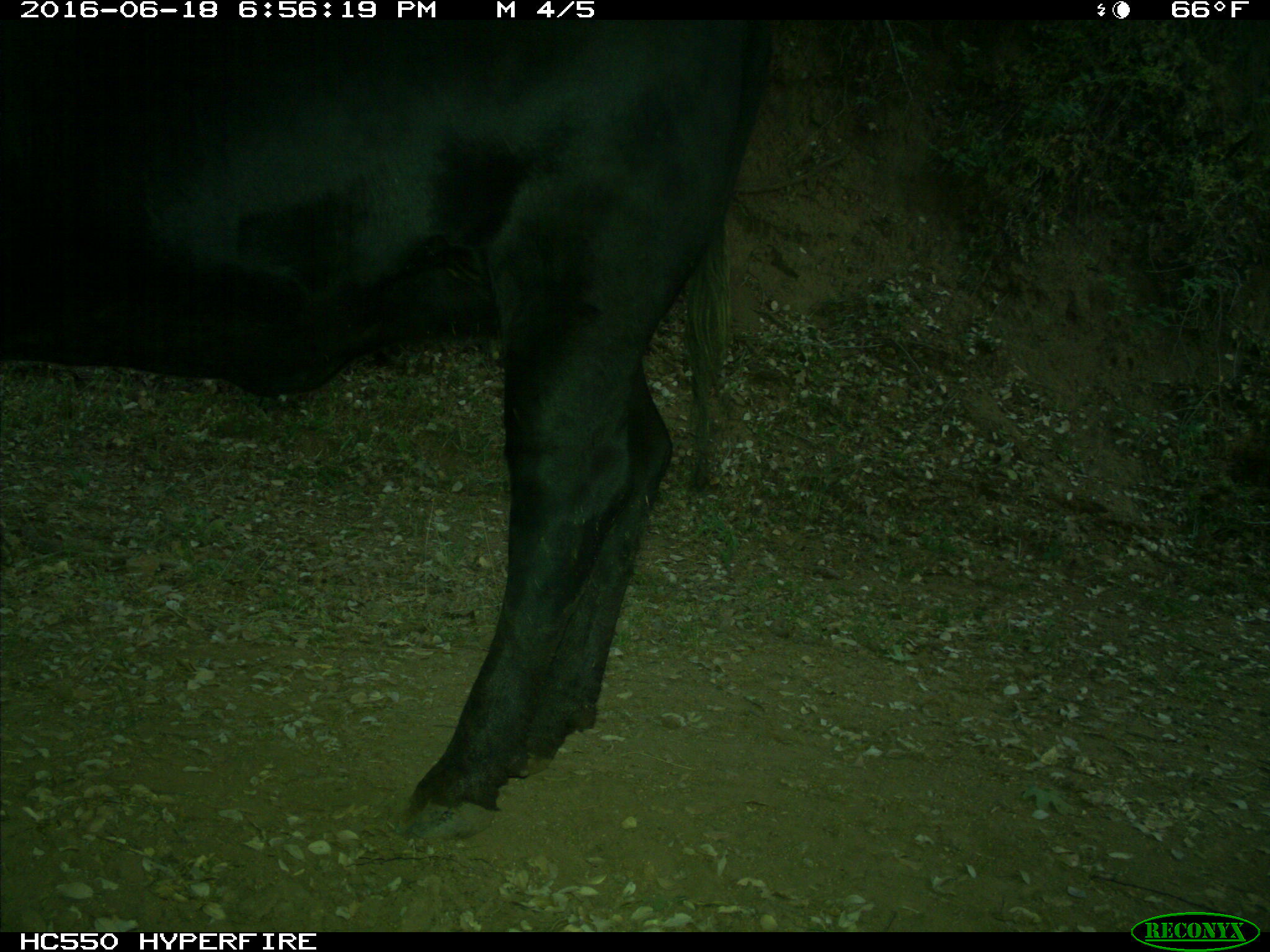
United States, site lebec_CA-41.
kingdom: Animalia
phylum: Chordata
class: Mammalia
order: Artiodactyla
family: Bovidae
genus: Bos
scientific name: Bos taurus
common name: domestic cow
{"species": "Bos taurus (domestic cow)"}